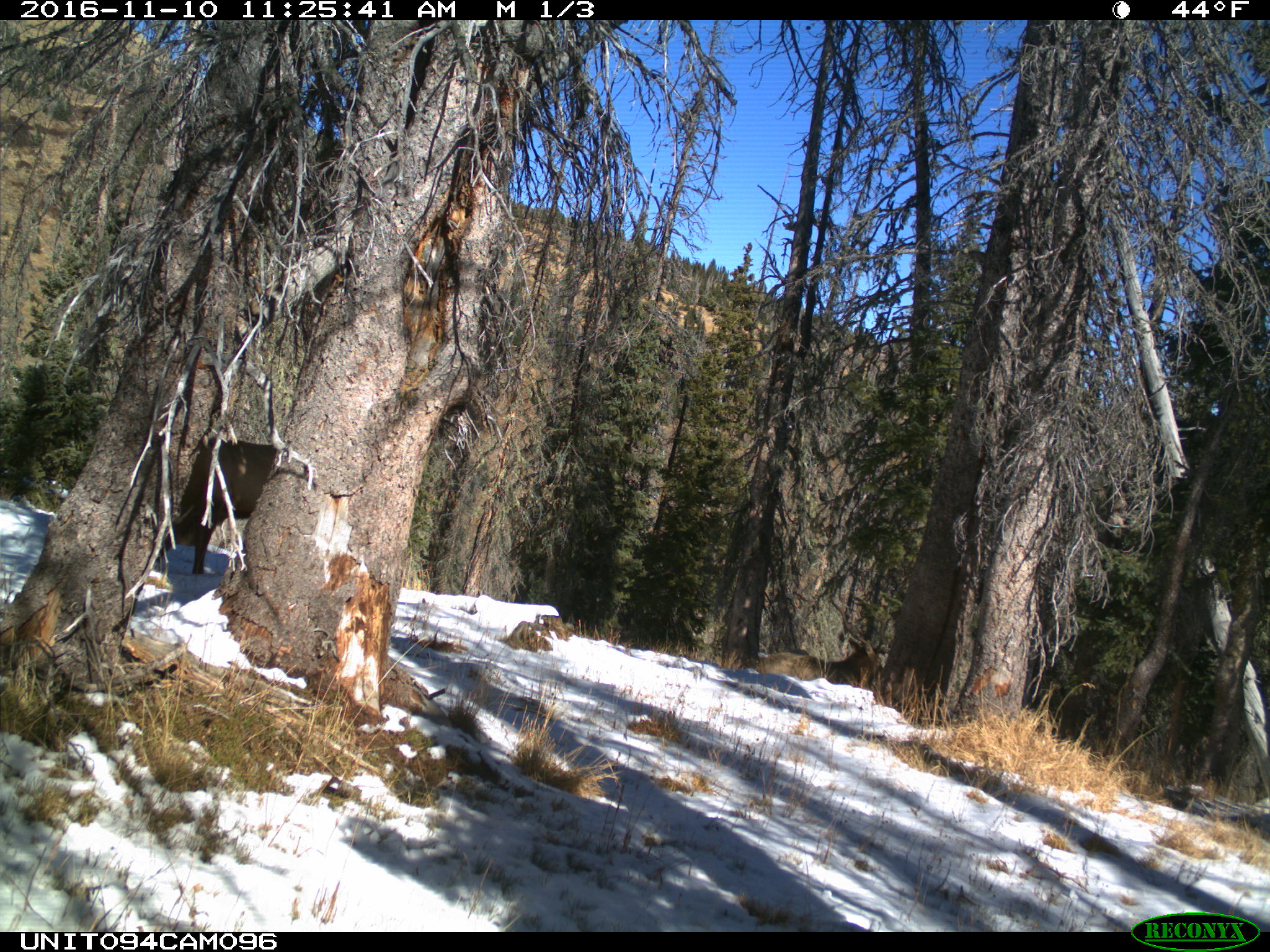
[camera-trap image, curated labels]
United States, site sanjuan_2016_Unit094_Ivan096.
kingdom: Animalia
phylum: Chordata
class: Mammalia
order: Artiodactyla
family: Cervidae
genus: Cervus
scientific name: Cervus elaphus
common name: red deer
Cervus elaphus (red deer).